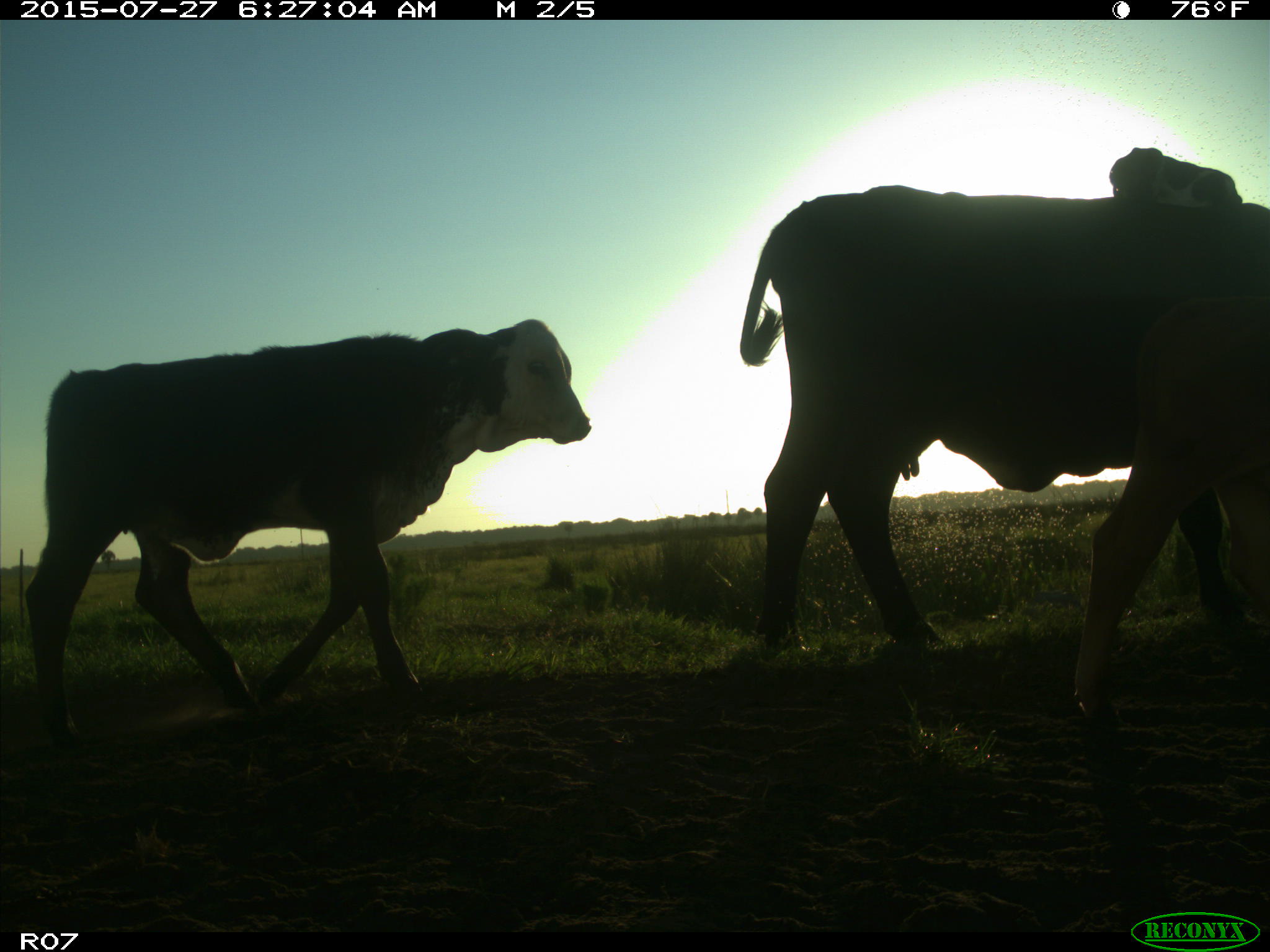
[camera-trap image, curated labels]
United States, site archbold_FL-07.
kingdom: Animalia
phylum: Chordata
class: Mammalia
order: Artiodactyla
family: Bovidae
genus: Bos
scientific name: Bos taurus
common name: domestic cow